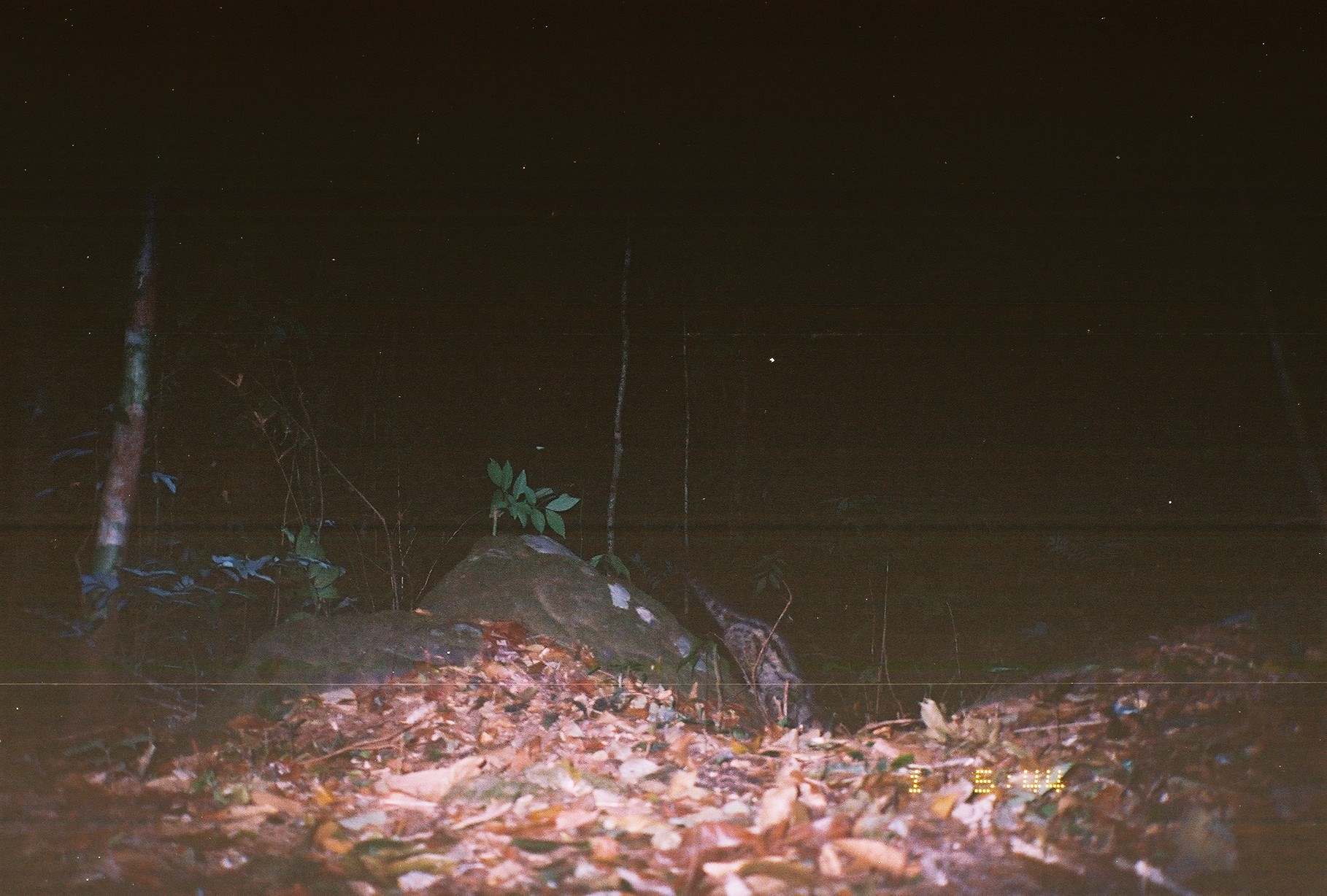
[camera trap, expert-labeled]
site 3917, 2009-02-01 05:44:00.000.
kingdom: Animalia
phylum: Chordata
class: Mammalia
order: Carnivora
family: Viverridae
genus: Paradoxurus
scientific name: Paradoxurus hermaphroditus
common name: asian palm civet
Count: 1.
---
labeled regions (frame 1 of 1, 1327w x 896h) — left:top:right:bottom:
paradoxurus hermaphroditus: 683:567:834:733